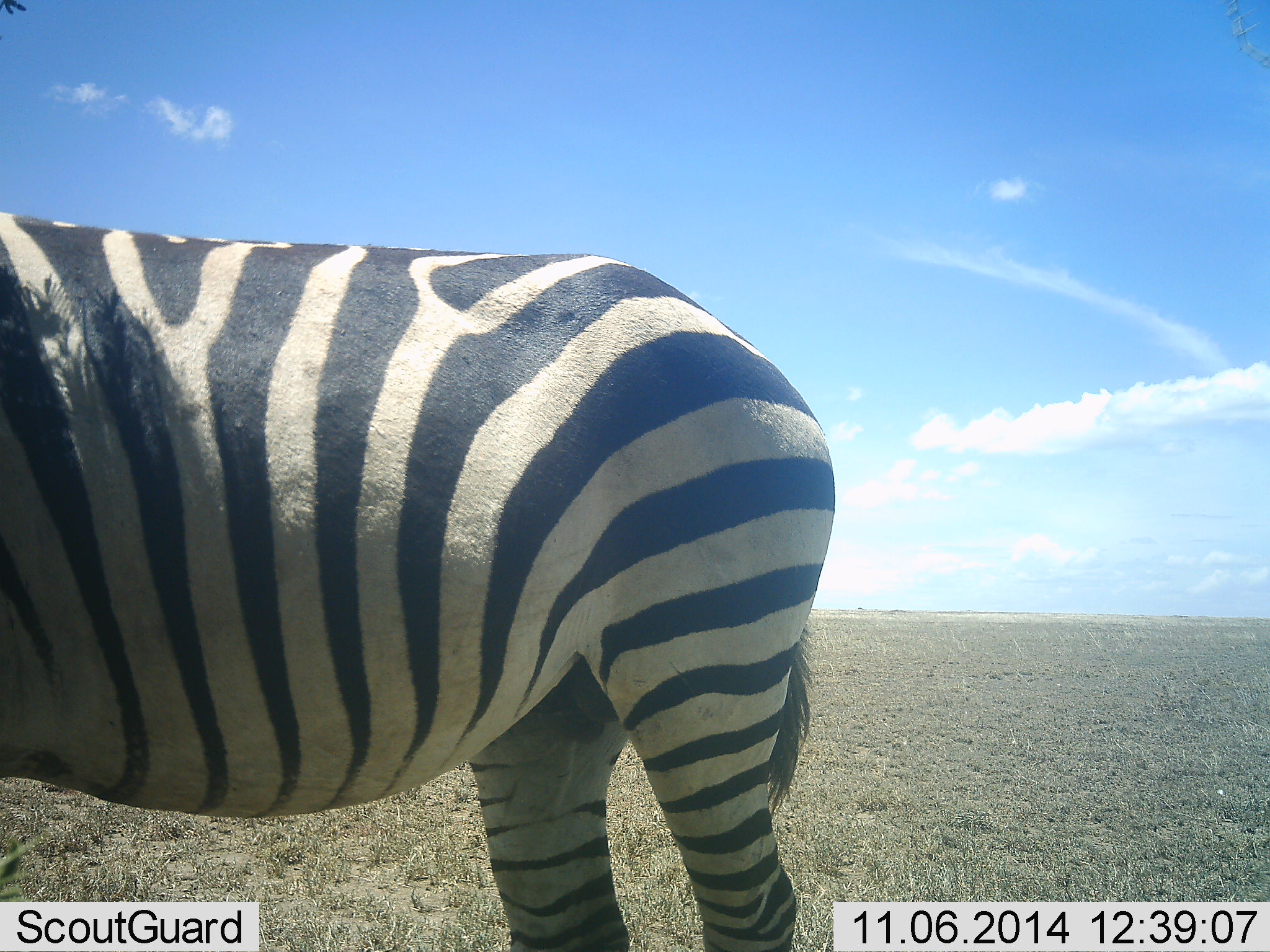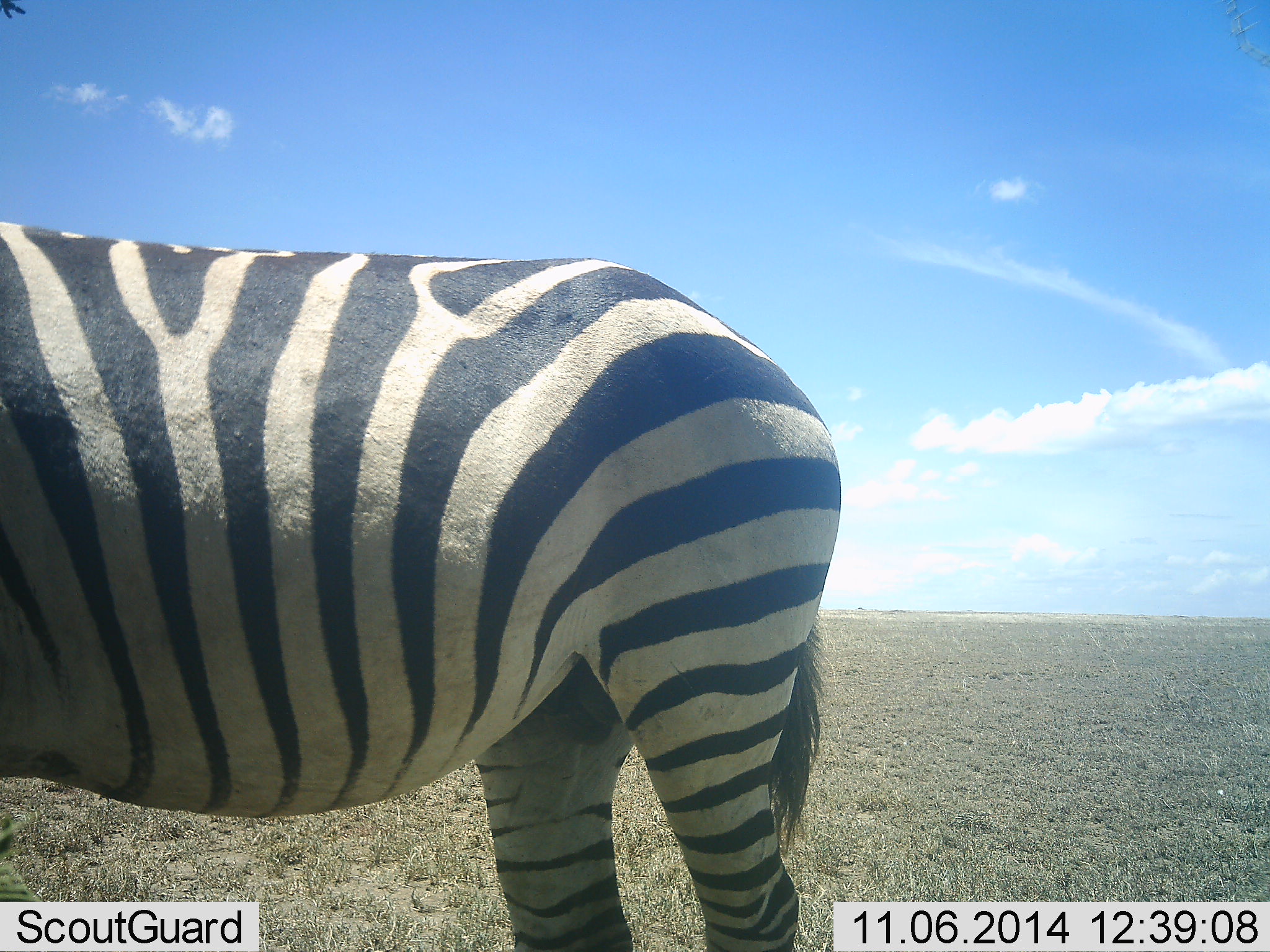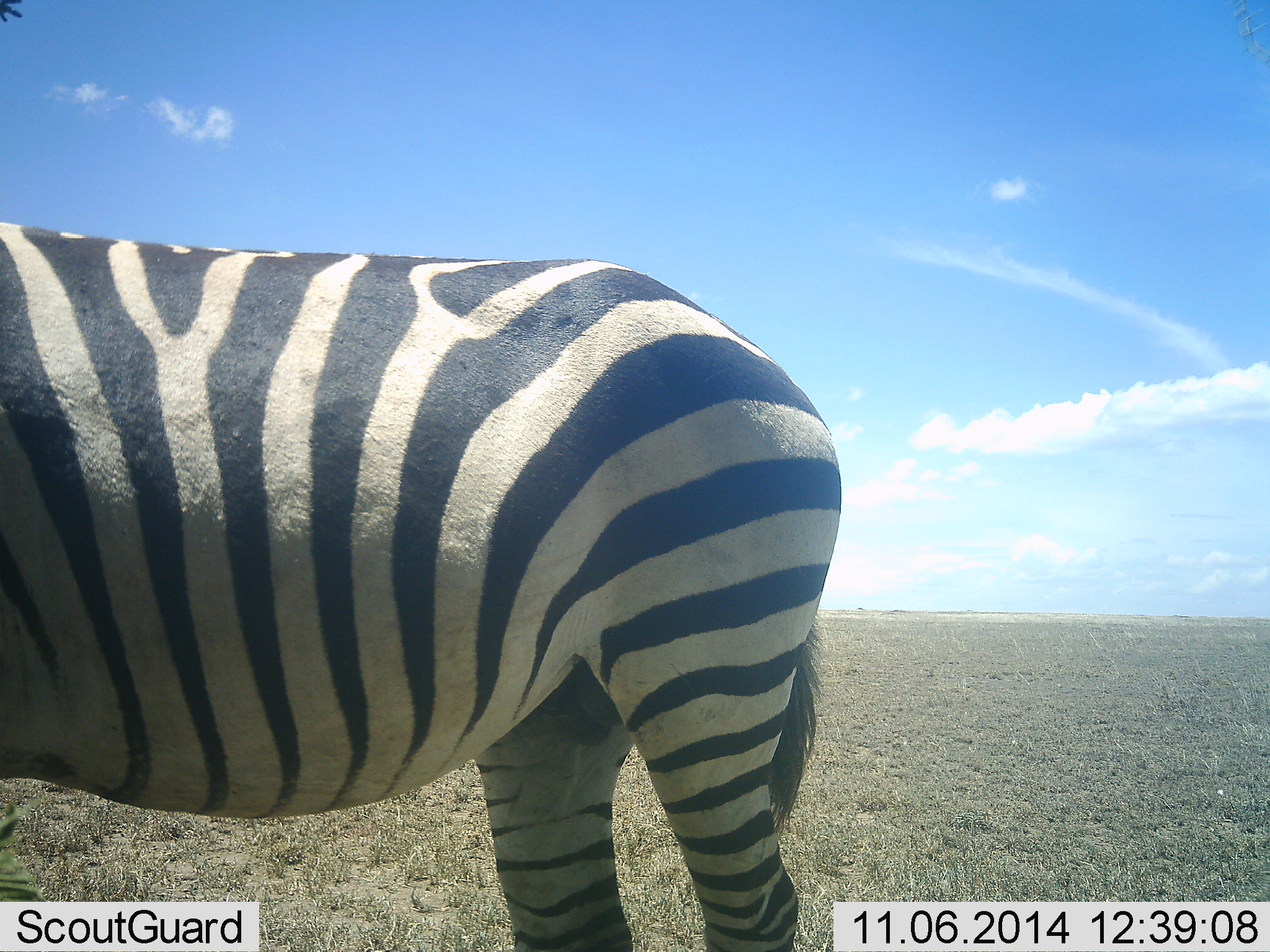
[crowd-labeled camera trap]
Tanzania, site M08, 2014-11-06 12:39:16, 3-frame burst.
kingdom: Animalia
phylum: Chordata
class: Mammalia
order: Perissodactyla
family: Equidae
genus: Equus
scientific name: Equus quagga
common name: plains zebra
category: zebra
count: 1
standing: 100%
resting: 0%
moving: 0%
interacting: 0%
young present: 0%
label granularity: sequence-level